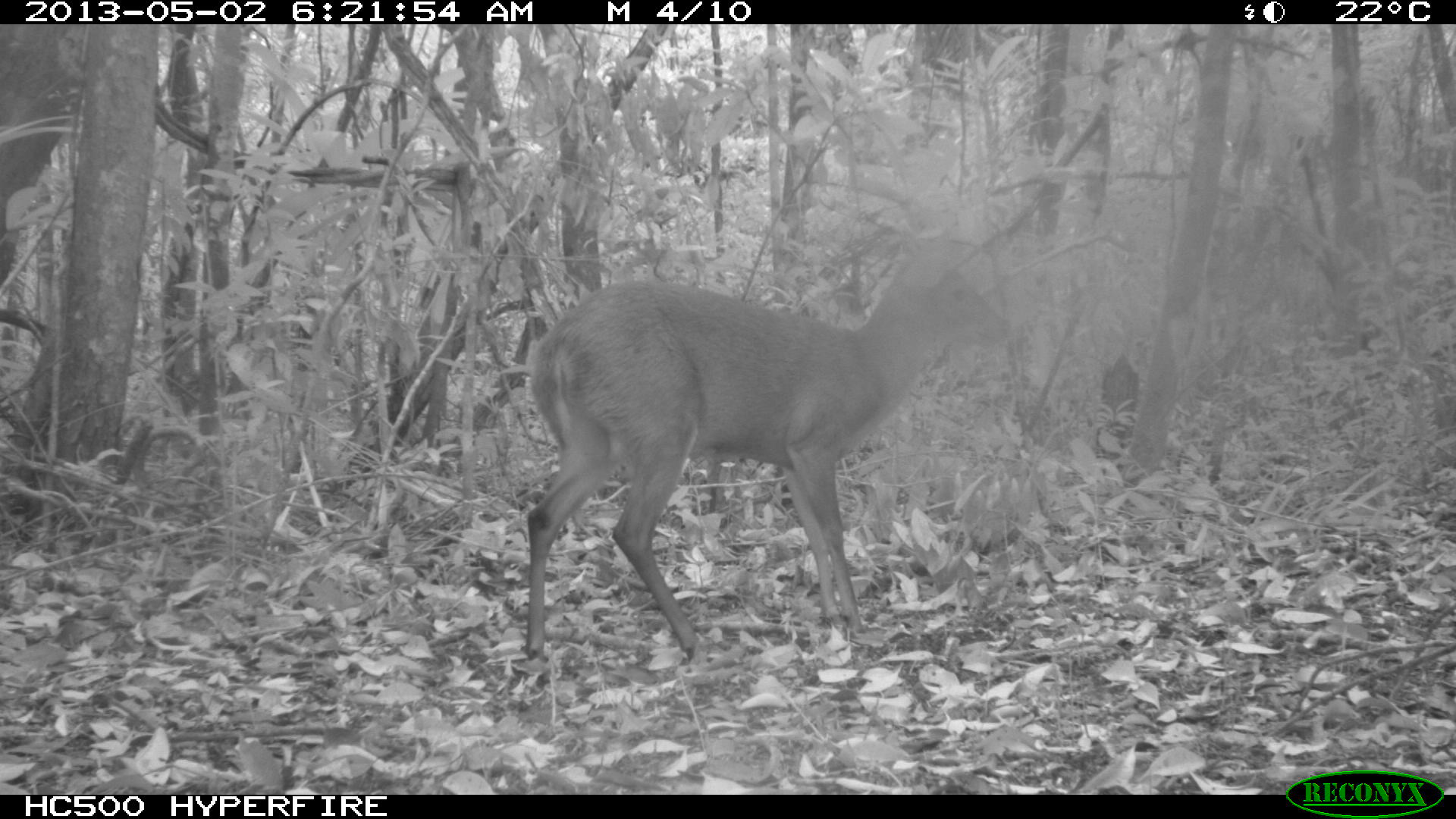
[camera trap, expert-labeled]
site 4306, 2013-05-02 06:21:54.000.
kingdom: Animalia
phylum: Chordata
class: Mammalia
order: Artiodactyla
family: Cervidae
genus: Mazama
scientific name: Mazama temama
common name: central american red brocket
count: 1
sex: male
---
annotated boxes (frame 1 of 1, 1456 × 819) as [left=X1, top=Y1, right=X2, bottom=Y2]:
mazama temama: [left=517, top=235, right=1002, bottom=671]